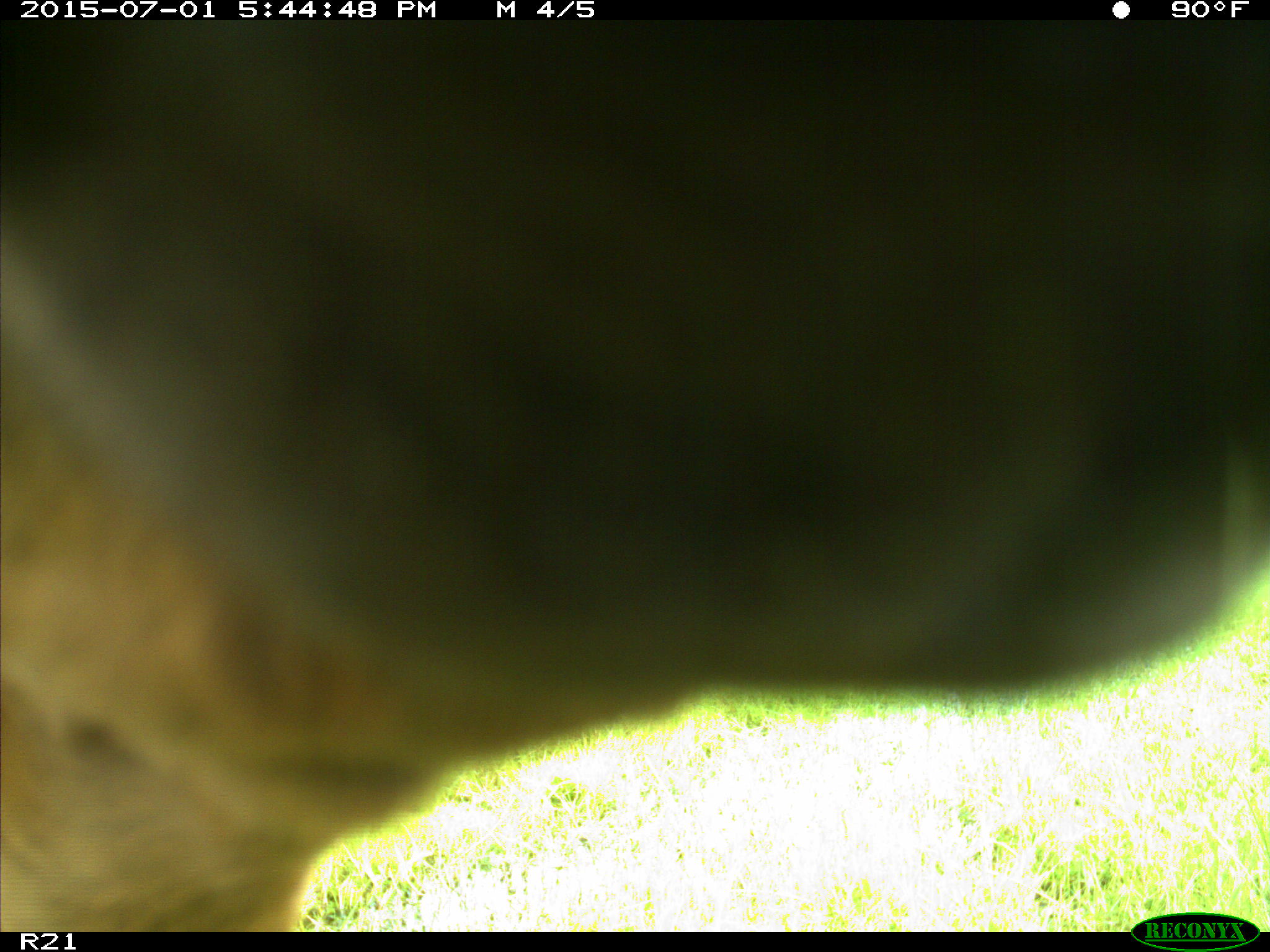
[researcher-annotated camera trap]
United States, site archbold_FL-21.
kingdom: Animalia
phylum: Chordata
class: Mammalia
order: Artiodactyla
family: Bovidae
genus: Bos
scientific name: Bos taurus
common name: domestic cow